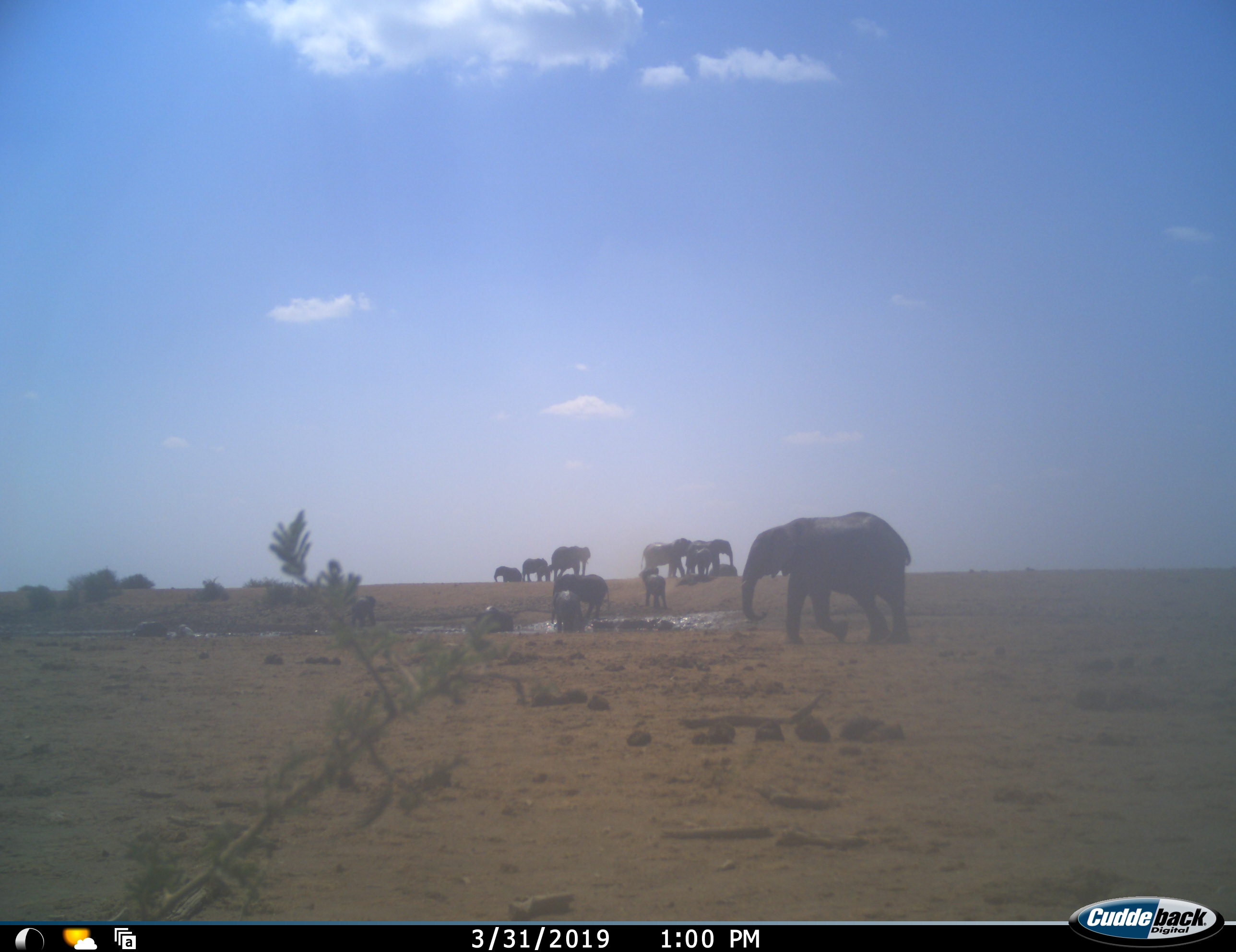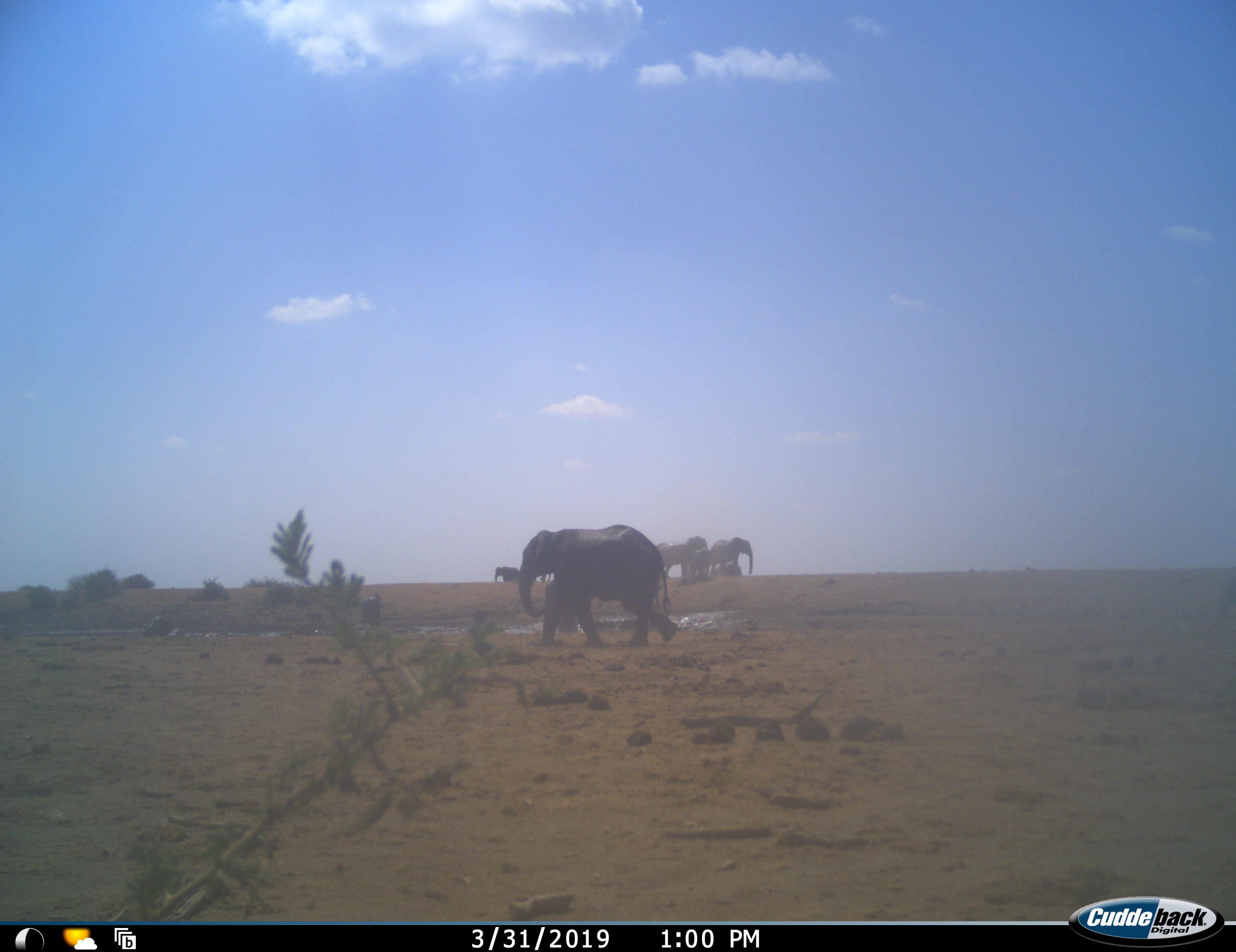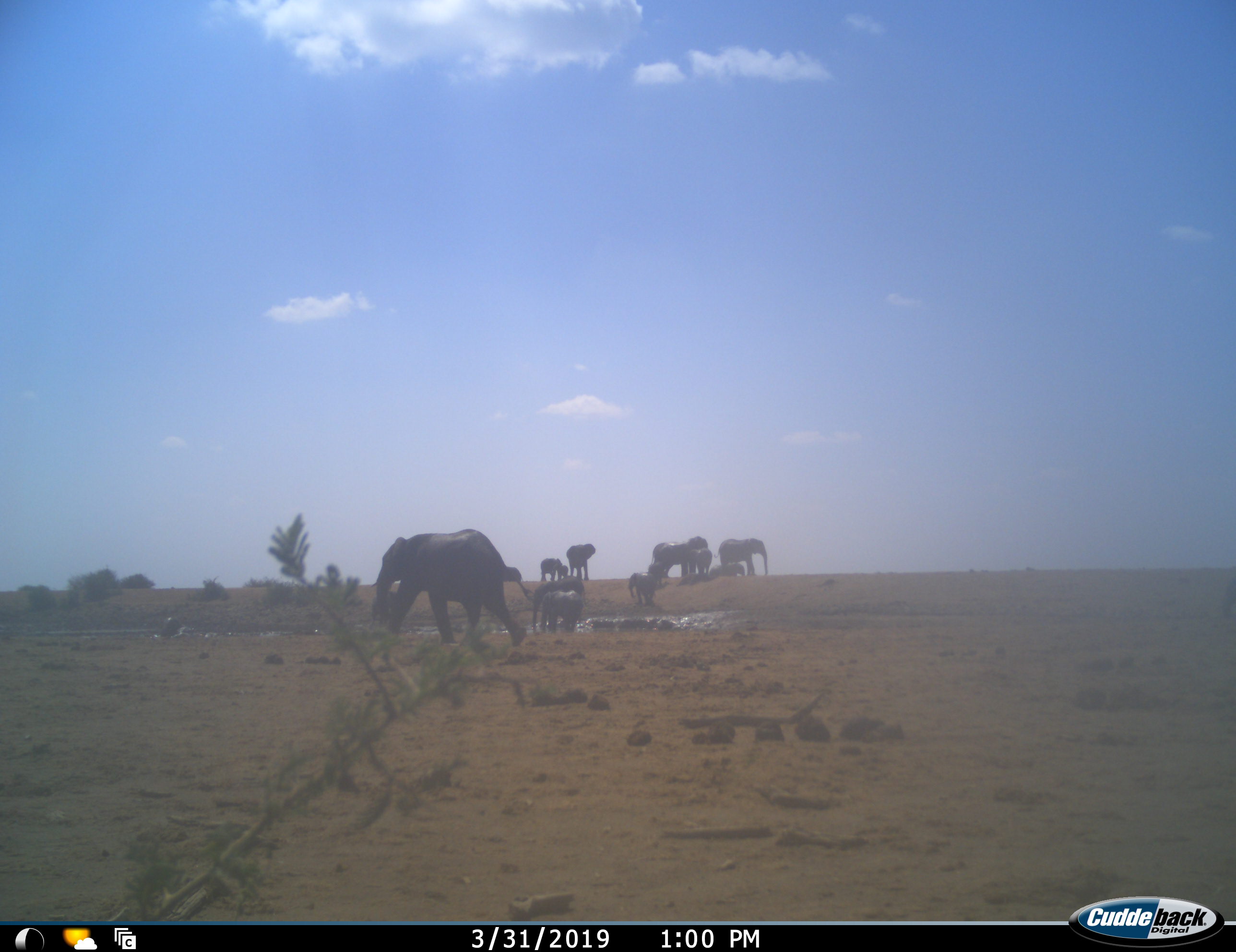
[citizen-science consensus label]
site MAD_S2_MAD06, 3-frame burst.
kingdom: Animalia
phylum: Chordata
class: Mammalia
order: Proboscidea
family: Elephantidae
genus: Loxodonta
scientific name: Loxodonta africana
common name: african bush elephant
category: elephant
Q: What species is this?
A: Elephant (african bush elephant) (Loxodonta africana).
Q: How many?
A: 11-50.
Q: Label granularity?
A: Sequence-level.